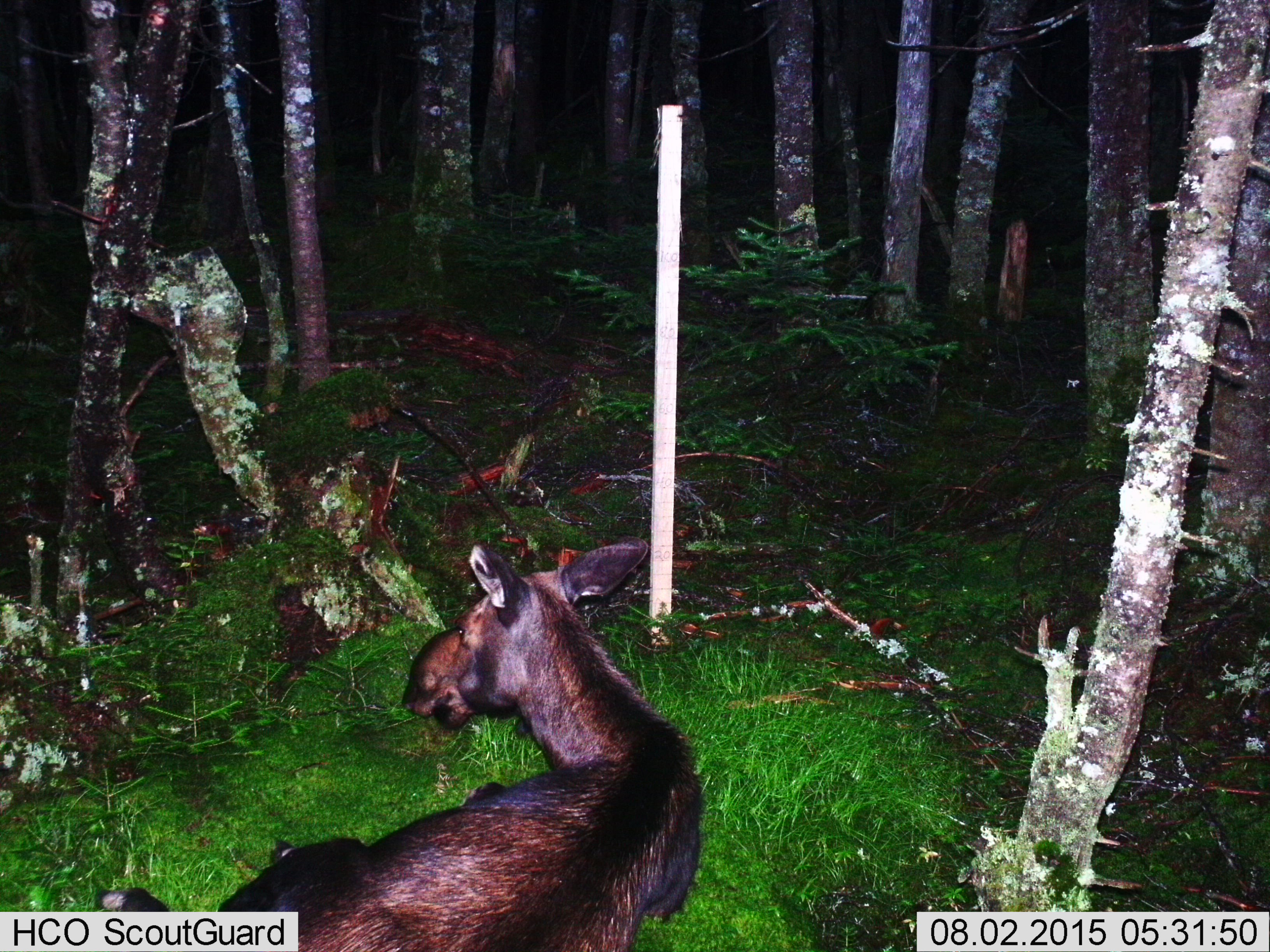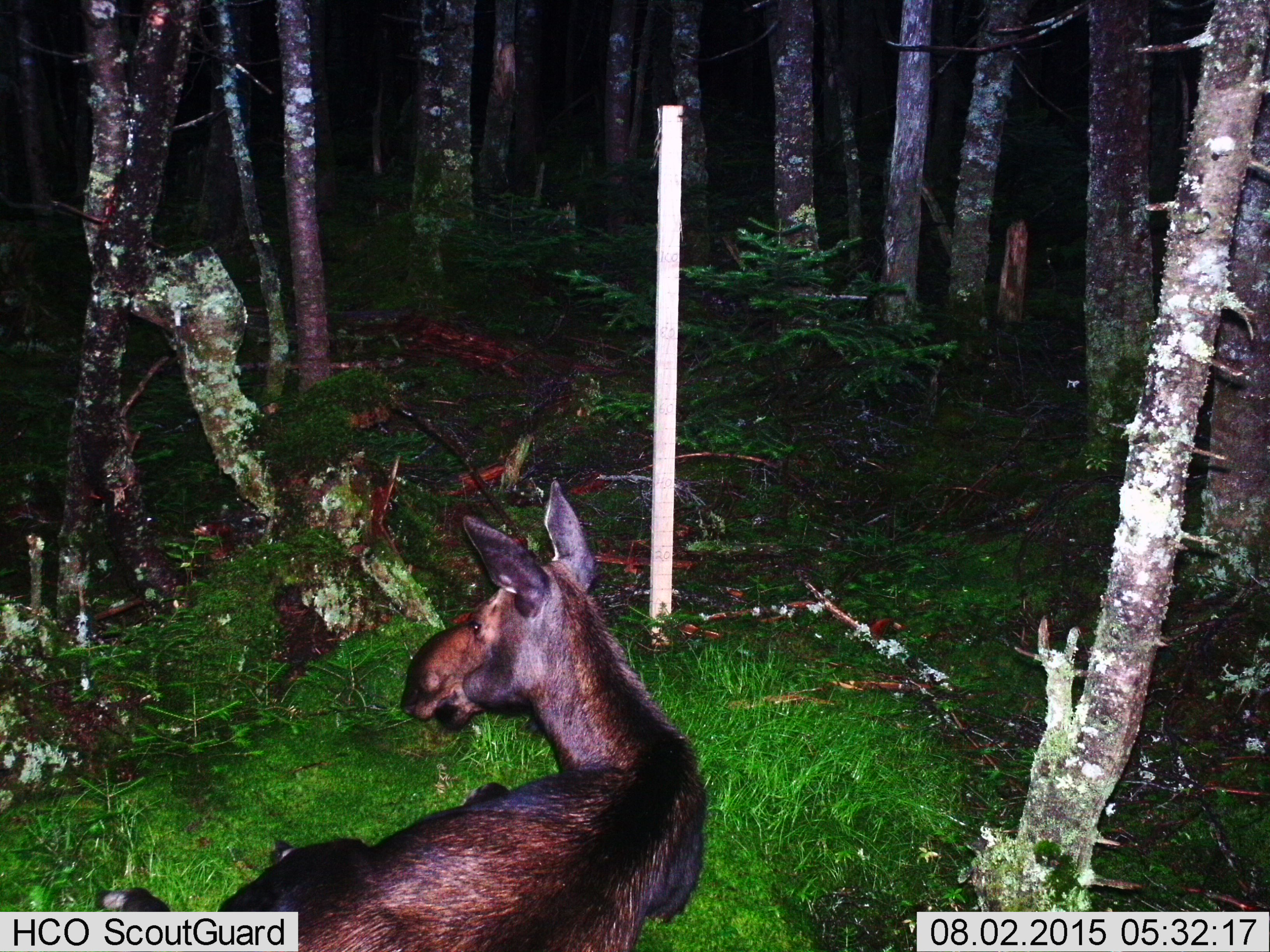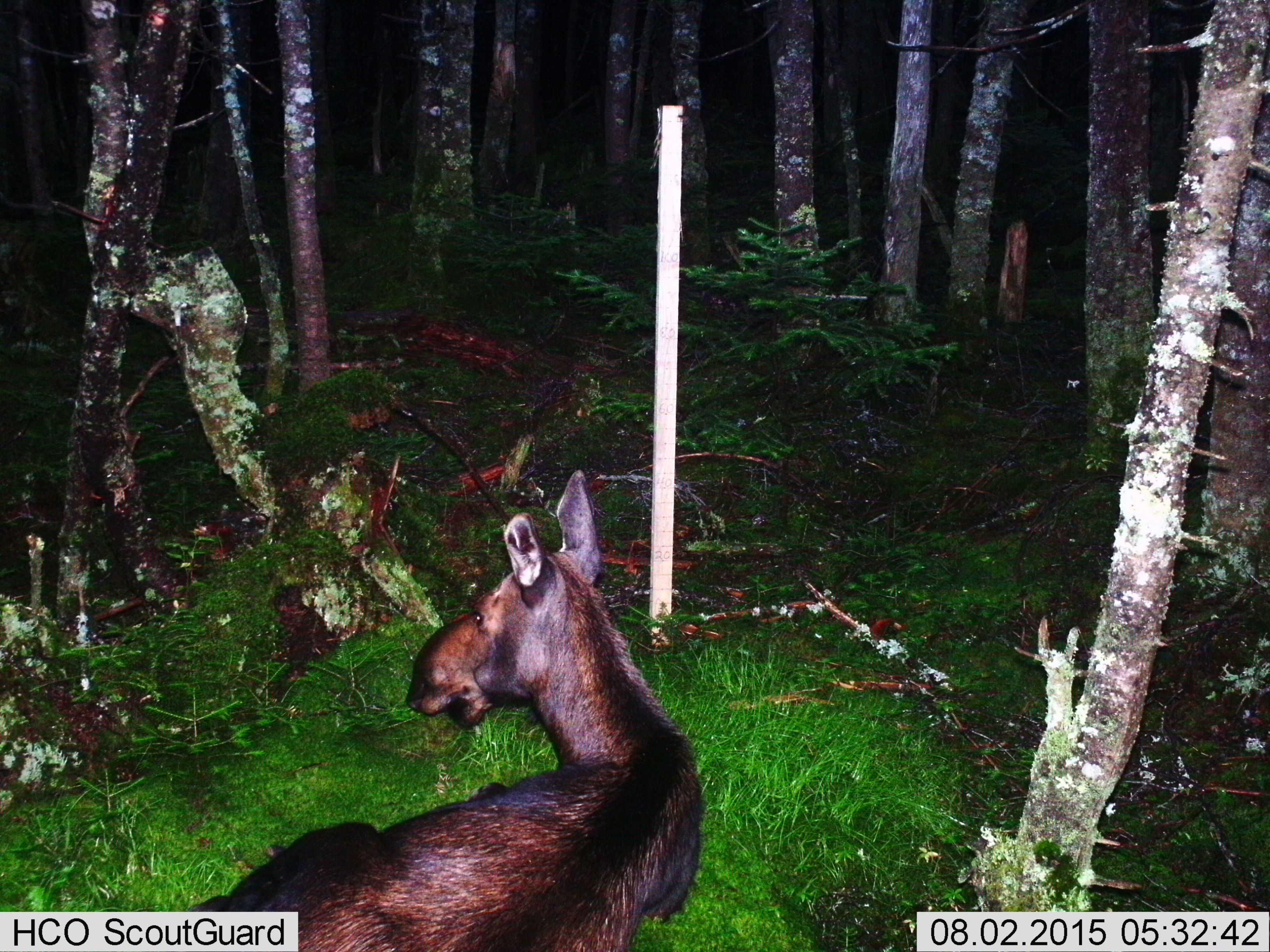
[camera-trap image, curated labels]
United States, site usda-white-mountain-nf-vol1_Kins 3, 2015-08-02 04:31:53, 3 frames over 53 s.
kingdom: Animalia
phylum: Chordata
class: Mammalia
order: Artiodactyla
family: Cervidae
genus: Alces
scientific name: Alces alces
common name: moose